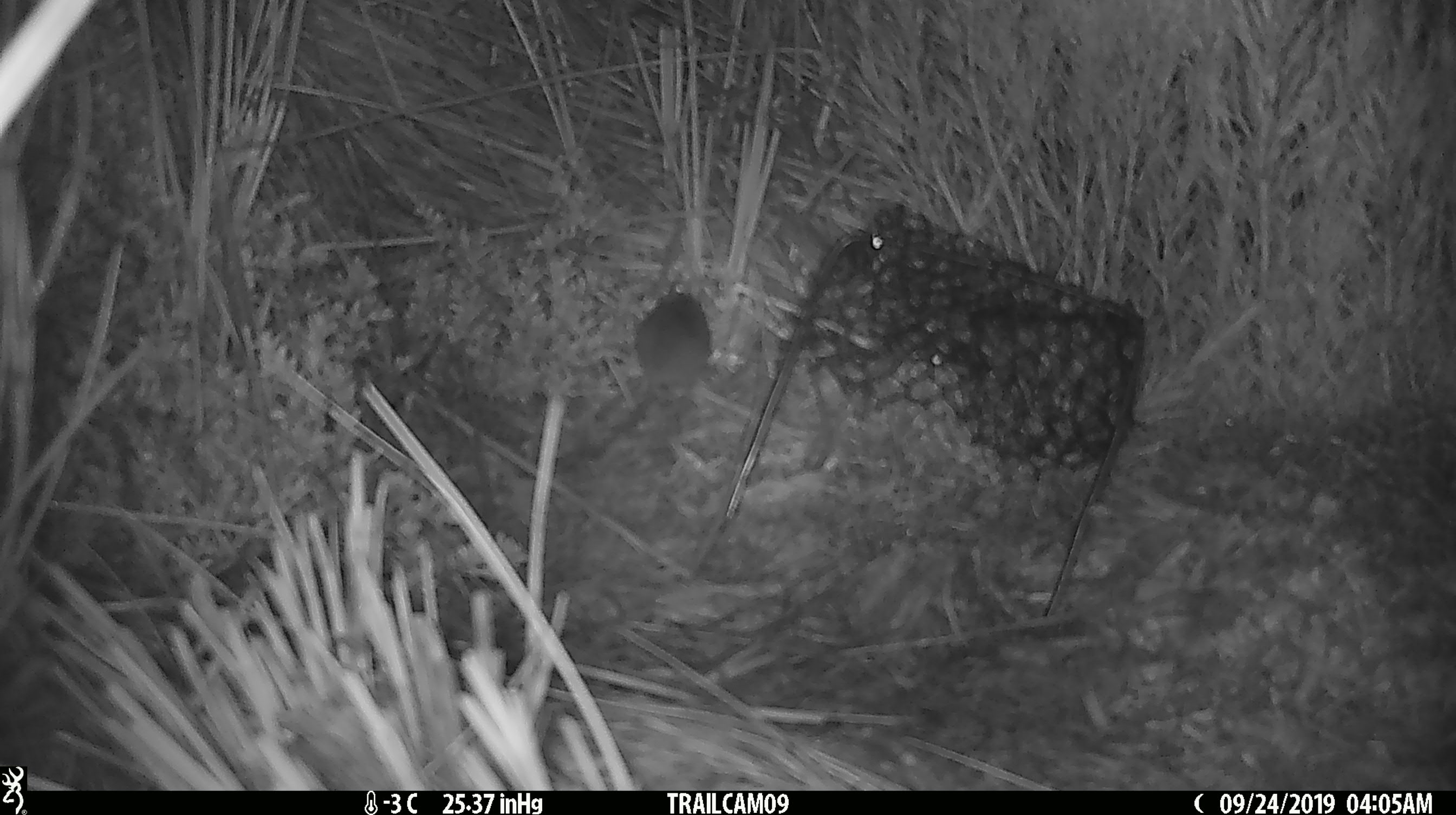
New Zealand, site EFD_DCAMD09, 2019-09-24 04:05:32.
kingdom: Animalia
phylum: Chordata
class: Mammalia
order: Rodentia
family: Muridae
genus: Mus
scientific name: Mus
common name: mouse